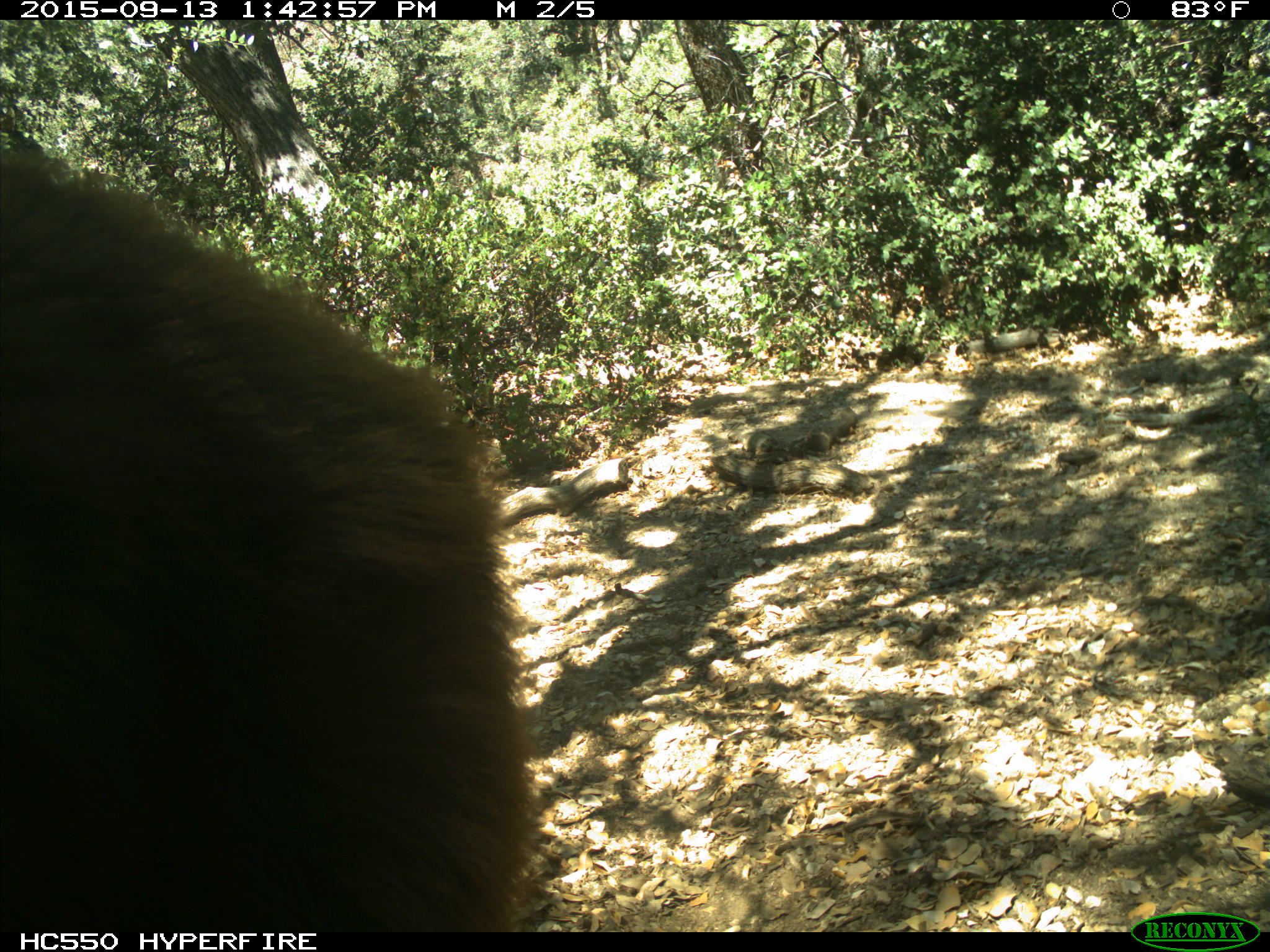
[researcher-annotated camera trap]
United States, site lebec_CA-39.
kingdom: Animalia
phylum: Chordata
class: Mammalia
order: Carnivora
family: Ursidae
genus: Ursus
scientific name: Ursus americanus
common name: american black bear